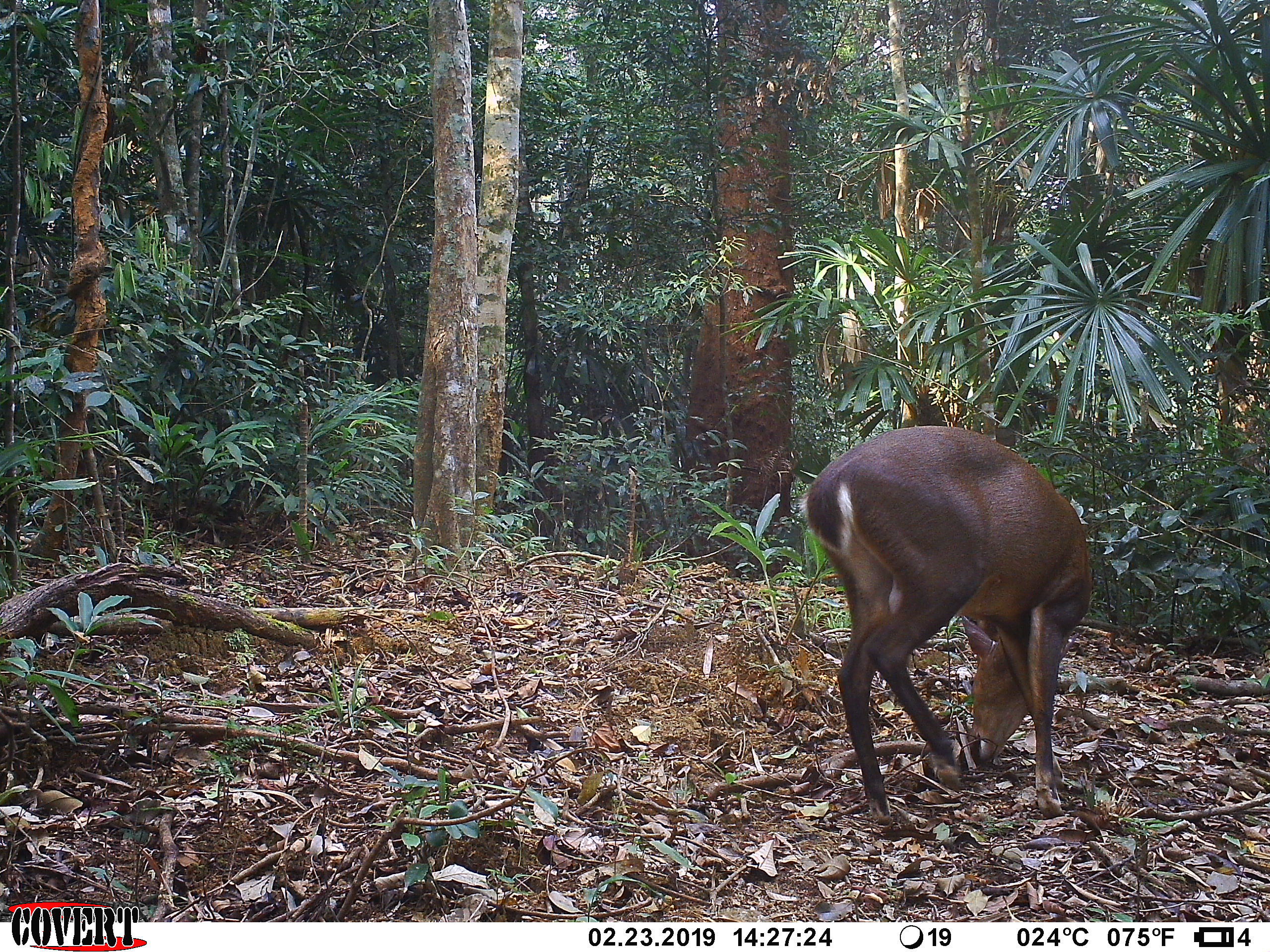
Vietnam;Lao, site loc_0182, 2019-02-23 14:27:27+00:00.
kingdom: Animalia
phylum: Chordata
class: Mammalia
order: Artiodactyla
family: Cervidae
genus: Muntiacus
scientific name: Muntiacus vuquangensis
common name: large-antlered muntjac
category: large antlered muntjac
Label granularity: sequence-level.